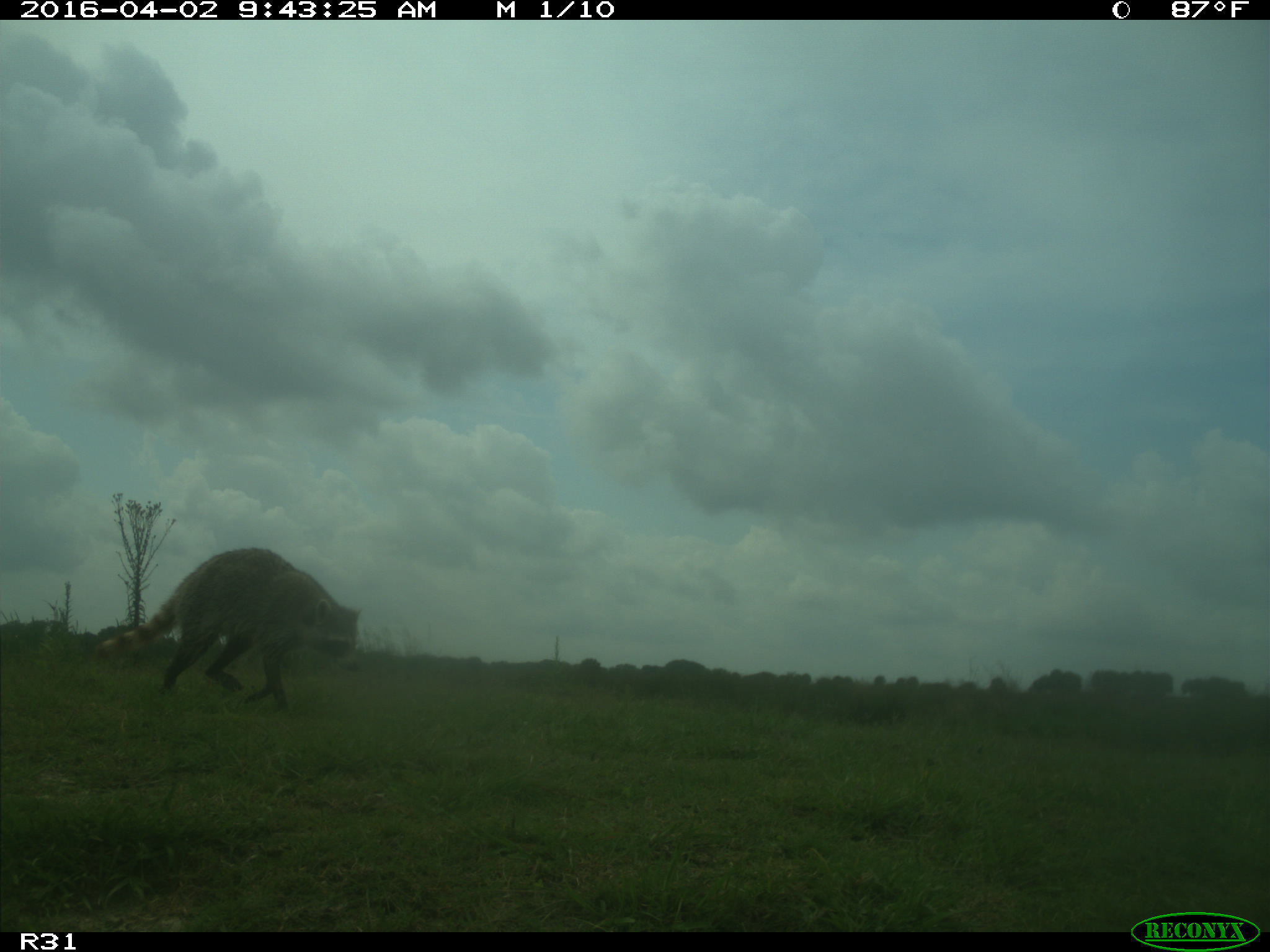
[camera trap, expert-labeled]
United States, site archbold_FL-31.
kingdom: Animalia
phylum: Chordata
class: Mammalia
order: Carnivora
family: Procyonidae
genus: Procyon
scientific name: Procyon lotor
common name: common raccoon